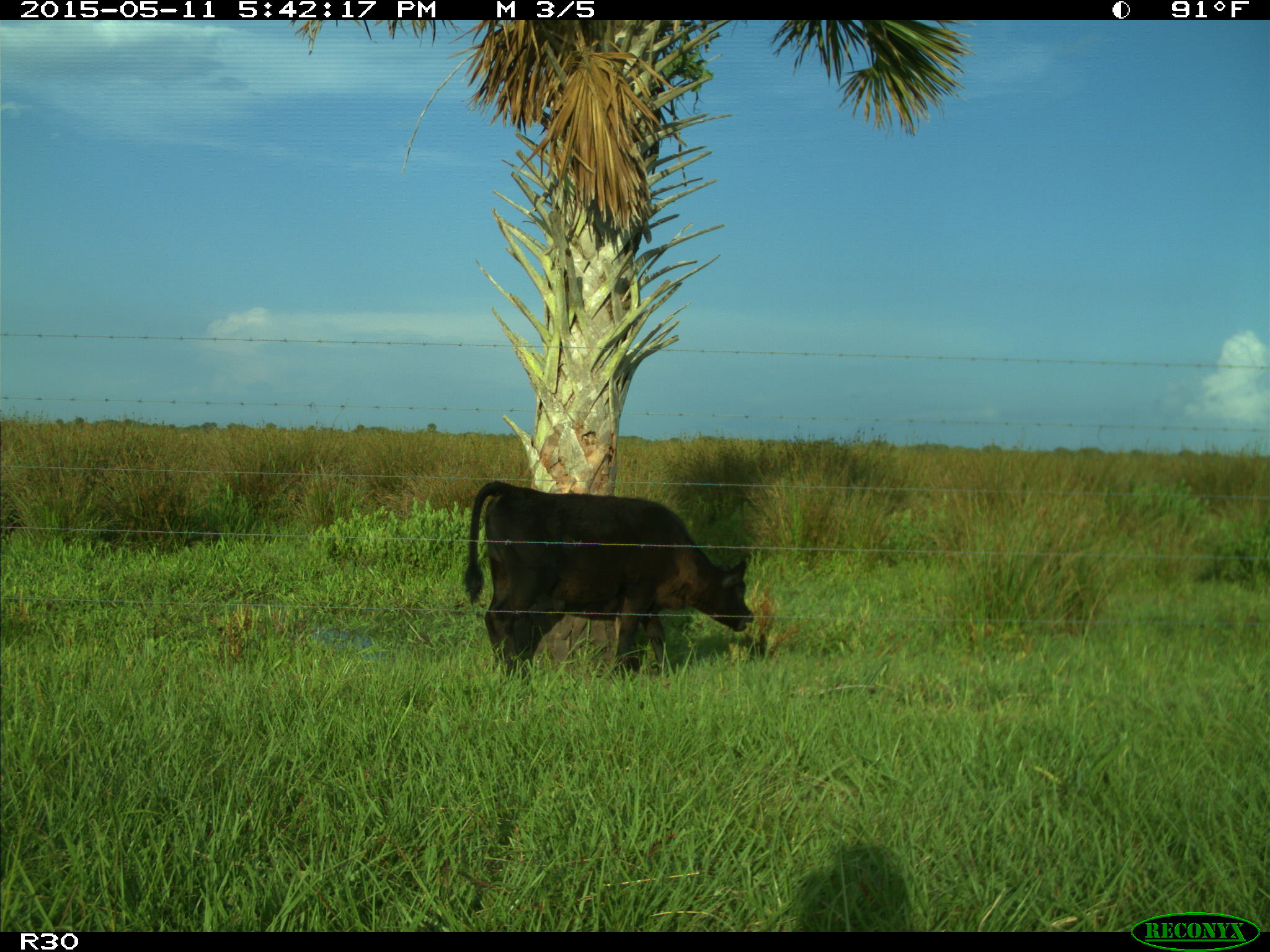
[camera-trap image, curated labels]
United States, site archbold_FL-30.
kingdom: Animalia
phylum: Chordata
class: Mammalia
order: Artiodactyla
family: Bovidae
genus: Bos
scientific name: Bos taurus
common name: domestic cow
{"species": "Bos taurus (domestic cow)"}